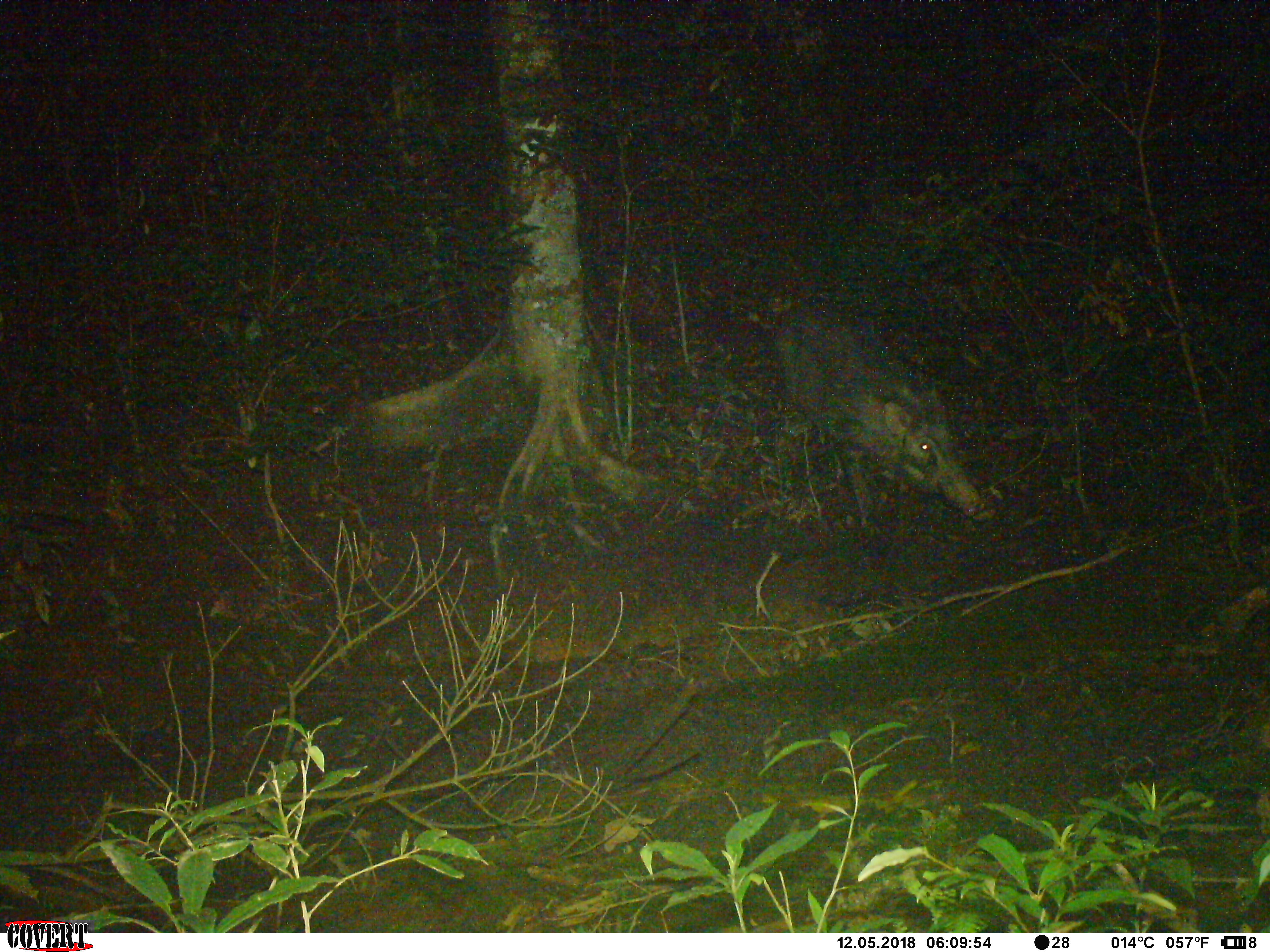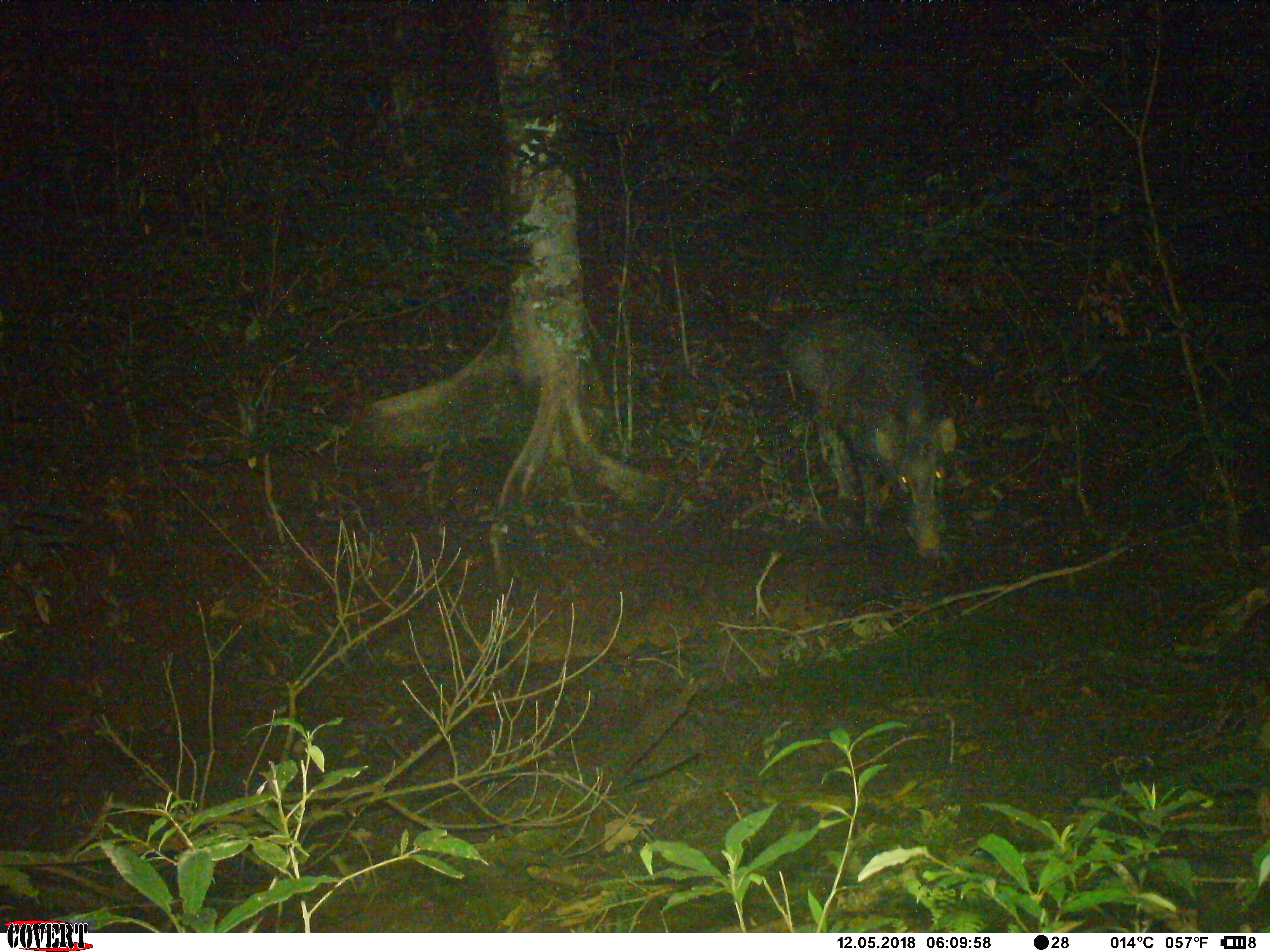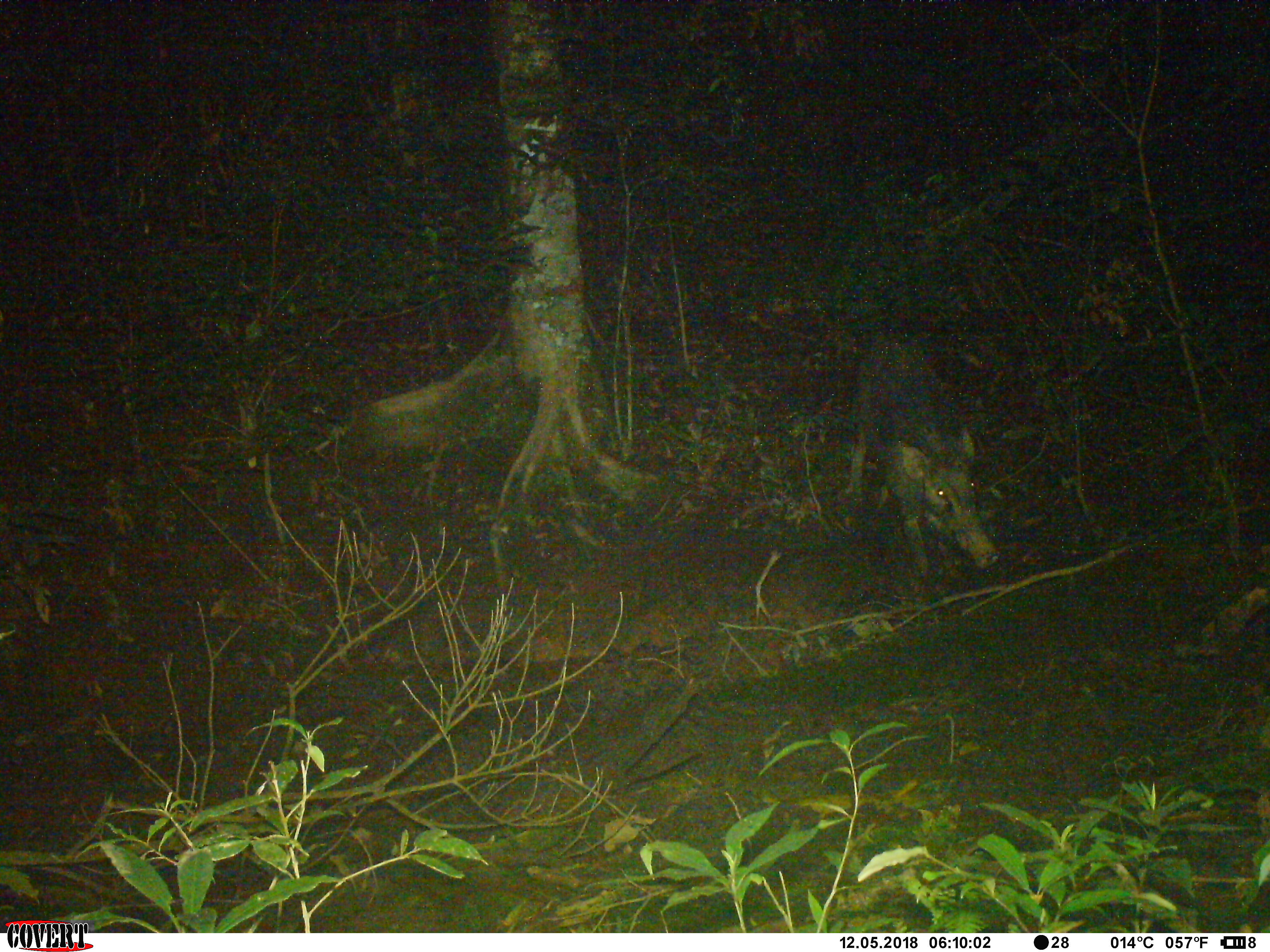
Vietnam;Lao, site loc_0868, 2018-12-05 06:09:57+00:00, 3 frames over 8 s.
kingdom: Animalia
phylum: Chordata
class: Mammalia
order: Artiodactyla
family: Suidae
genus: Sus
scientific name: Sus scrofa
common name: eurasian wild pig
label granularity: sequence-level